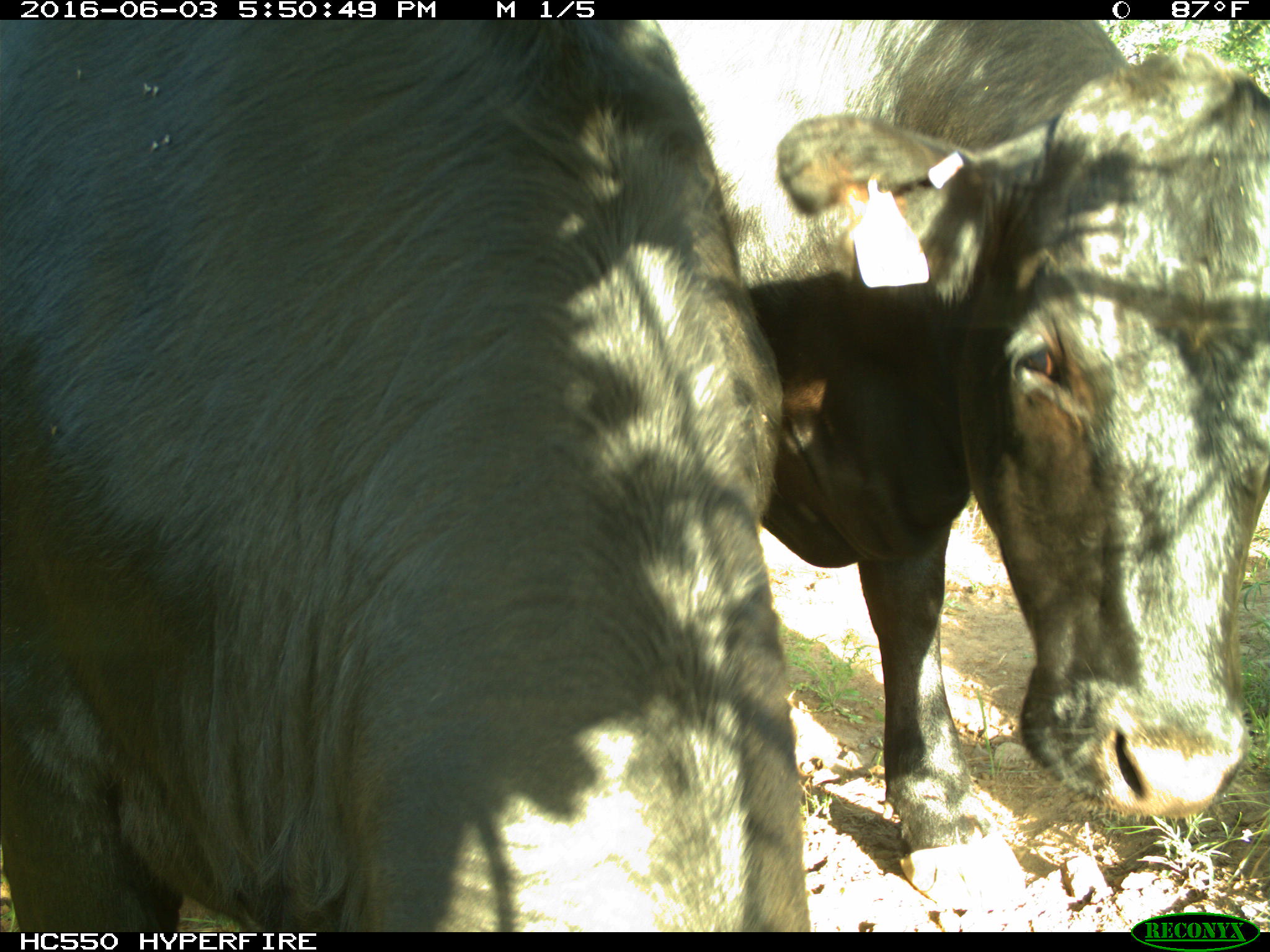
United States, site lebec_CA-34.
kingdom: Animalia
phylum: Chordata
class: Mammalia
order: Artiodactyla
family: Bovidae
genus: Bos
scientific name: Bos taurus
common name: domestic cow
Bos taurus (domestic cow).